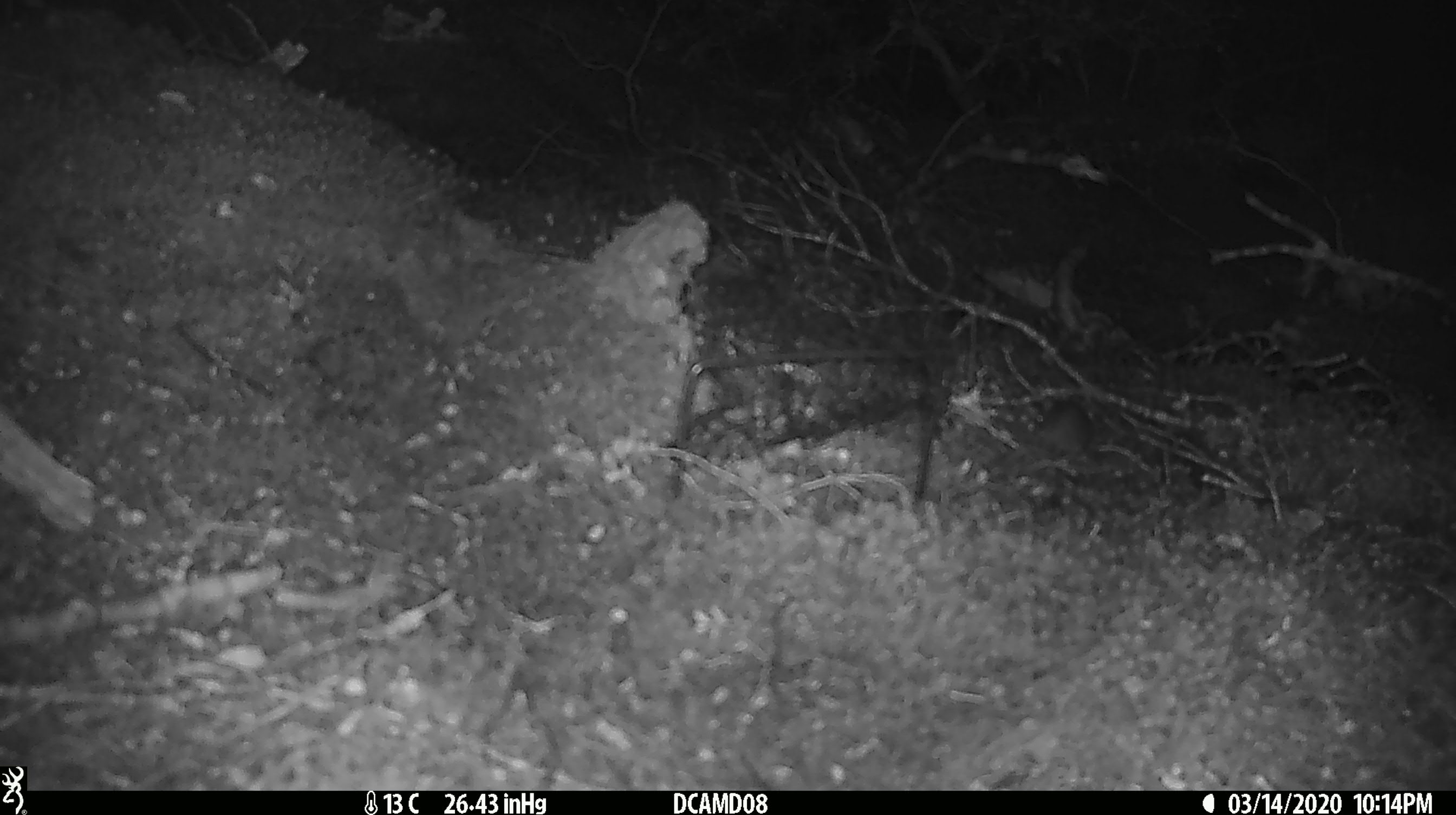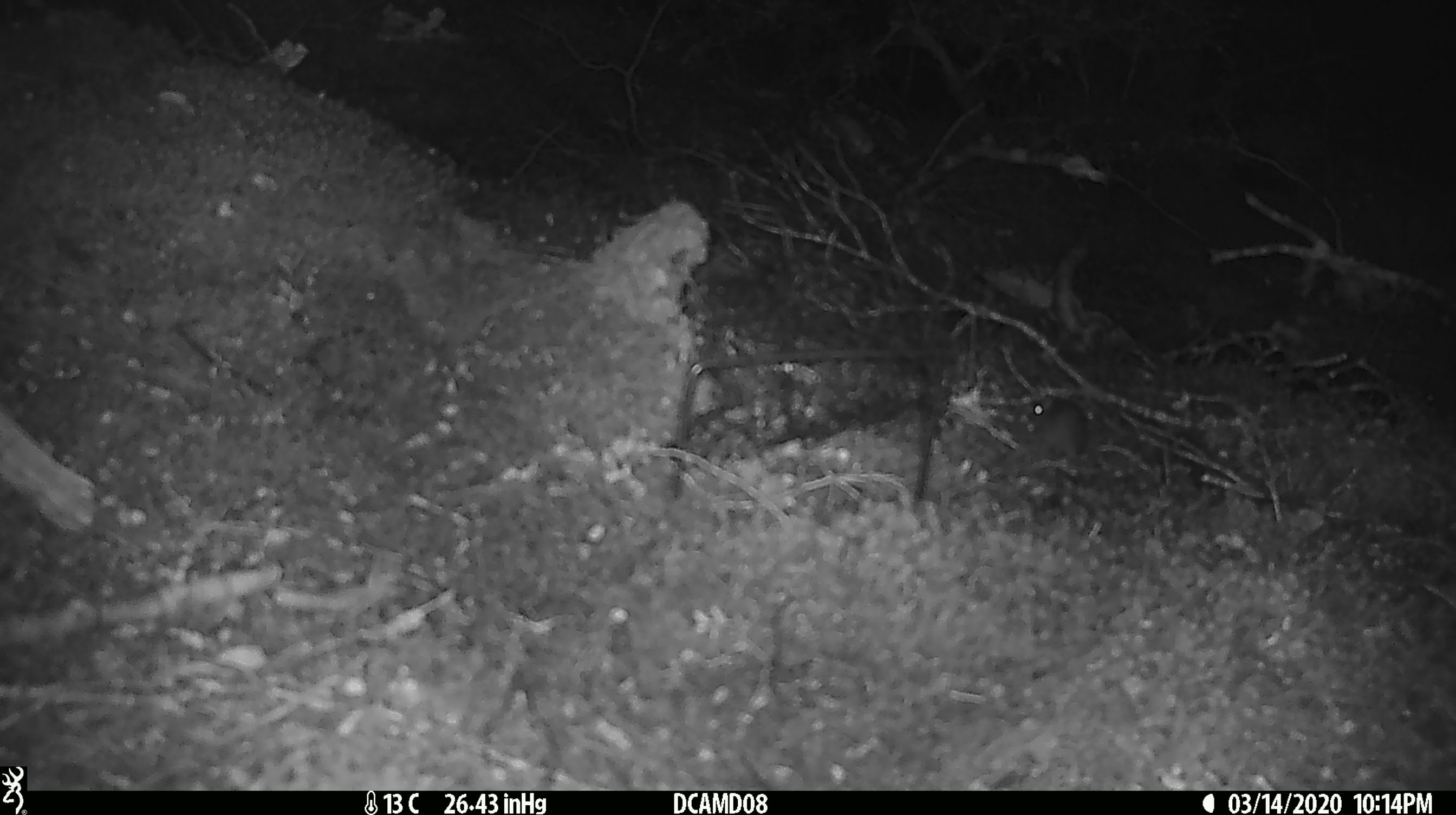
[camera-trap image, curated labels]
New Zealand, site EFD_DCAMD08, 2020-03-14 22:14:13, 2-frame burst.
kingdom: Animalia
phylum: Chordata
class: Mammalia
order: Rodentia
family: Muridae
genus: Mus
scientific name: Mus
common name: mouse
Mouse (Mus).